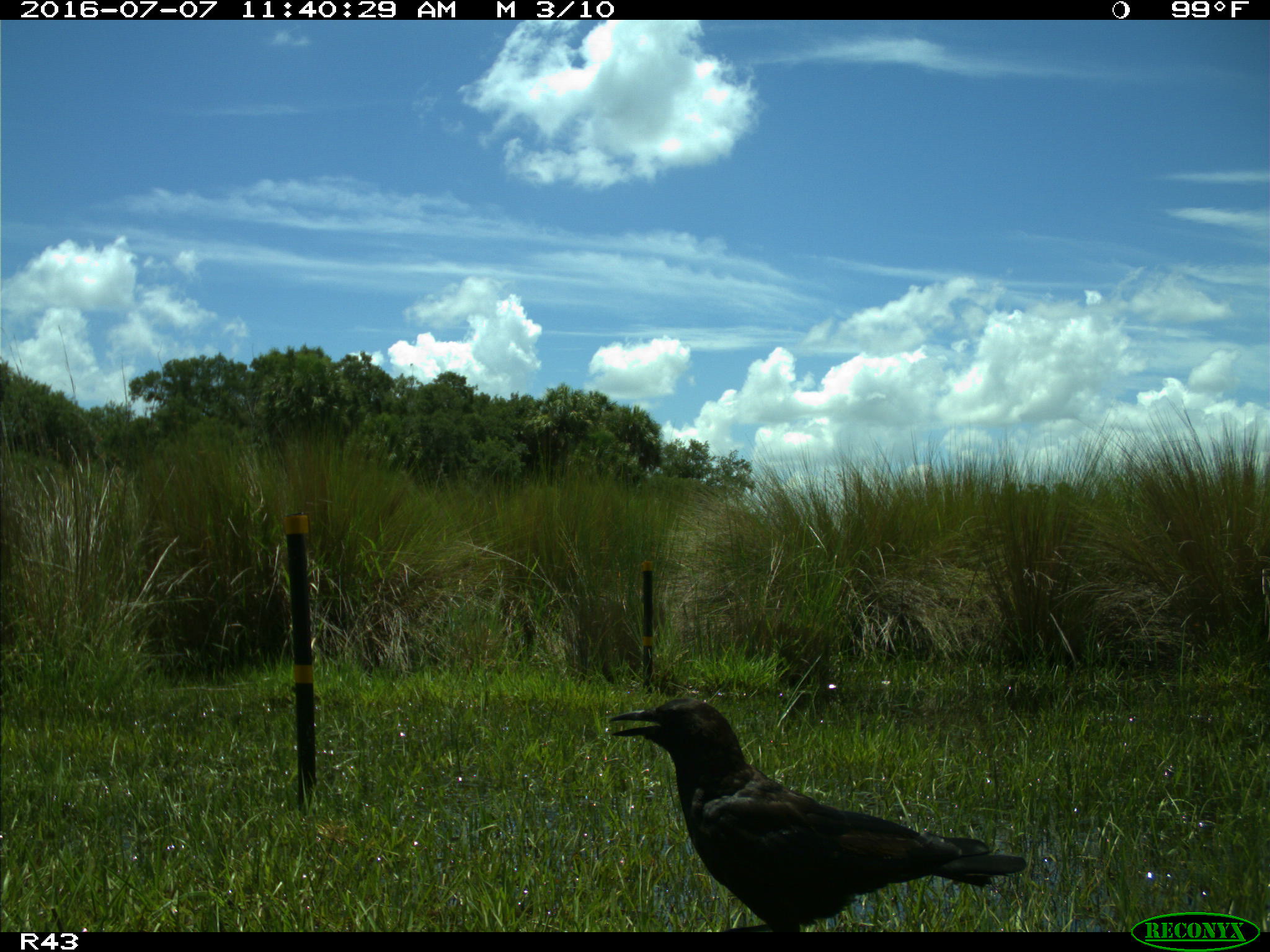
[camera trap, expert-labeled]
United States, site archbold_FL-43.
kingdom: Animalia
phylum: Chordata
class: Aves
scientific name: Aves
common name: birds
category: unidentified bird